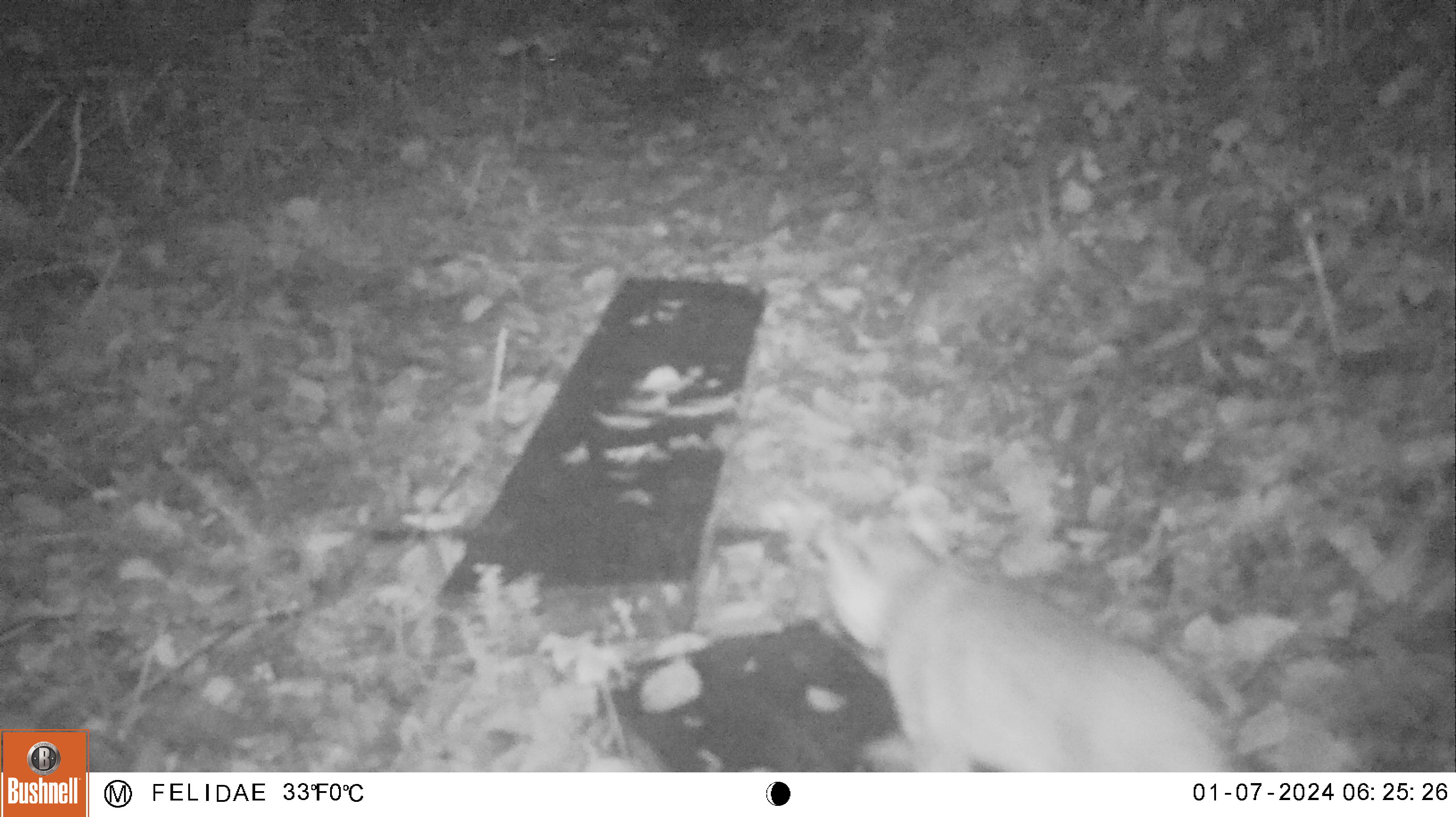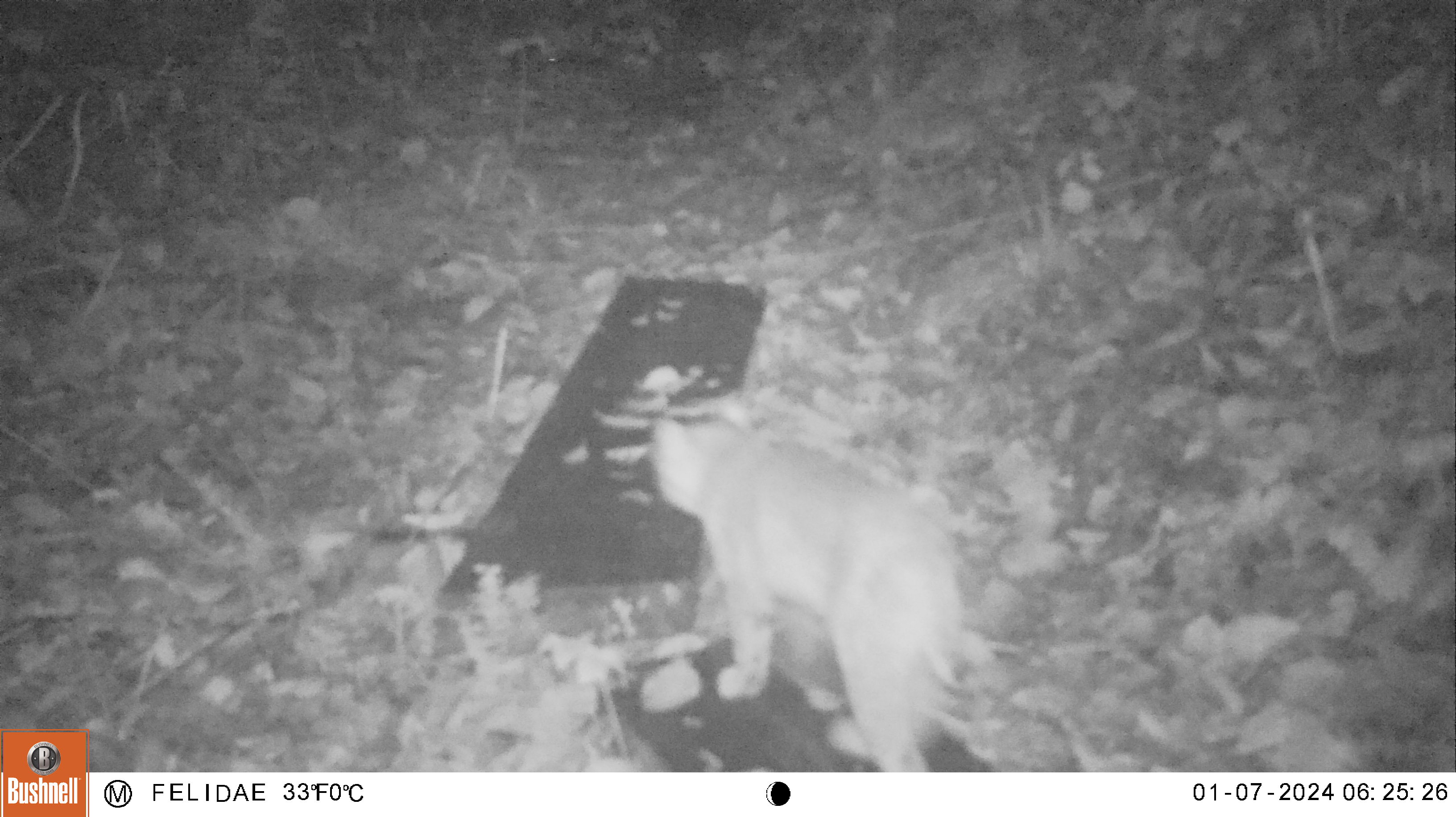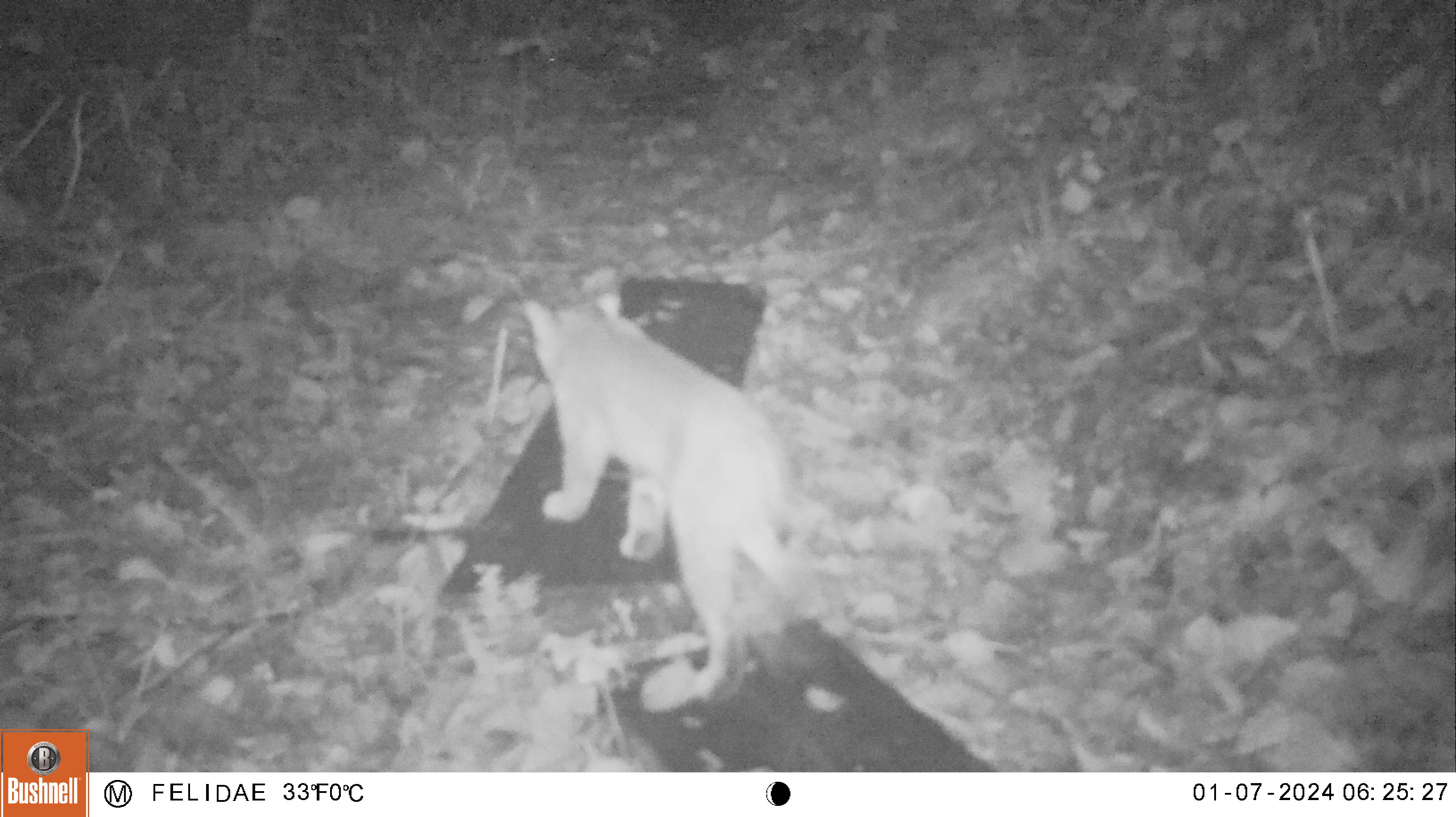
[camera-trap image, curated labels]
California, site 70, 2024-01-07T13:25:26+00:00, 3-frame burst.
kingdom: Animalia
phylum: Chordata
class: Mammalia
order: Carnivora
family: Felidae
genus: Lynx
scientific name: Lynx rufus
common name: bobcat